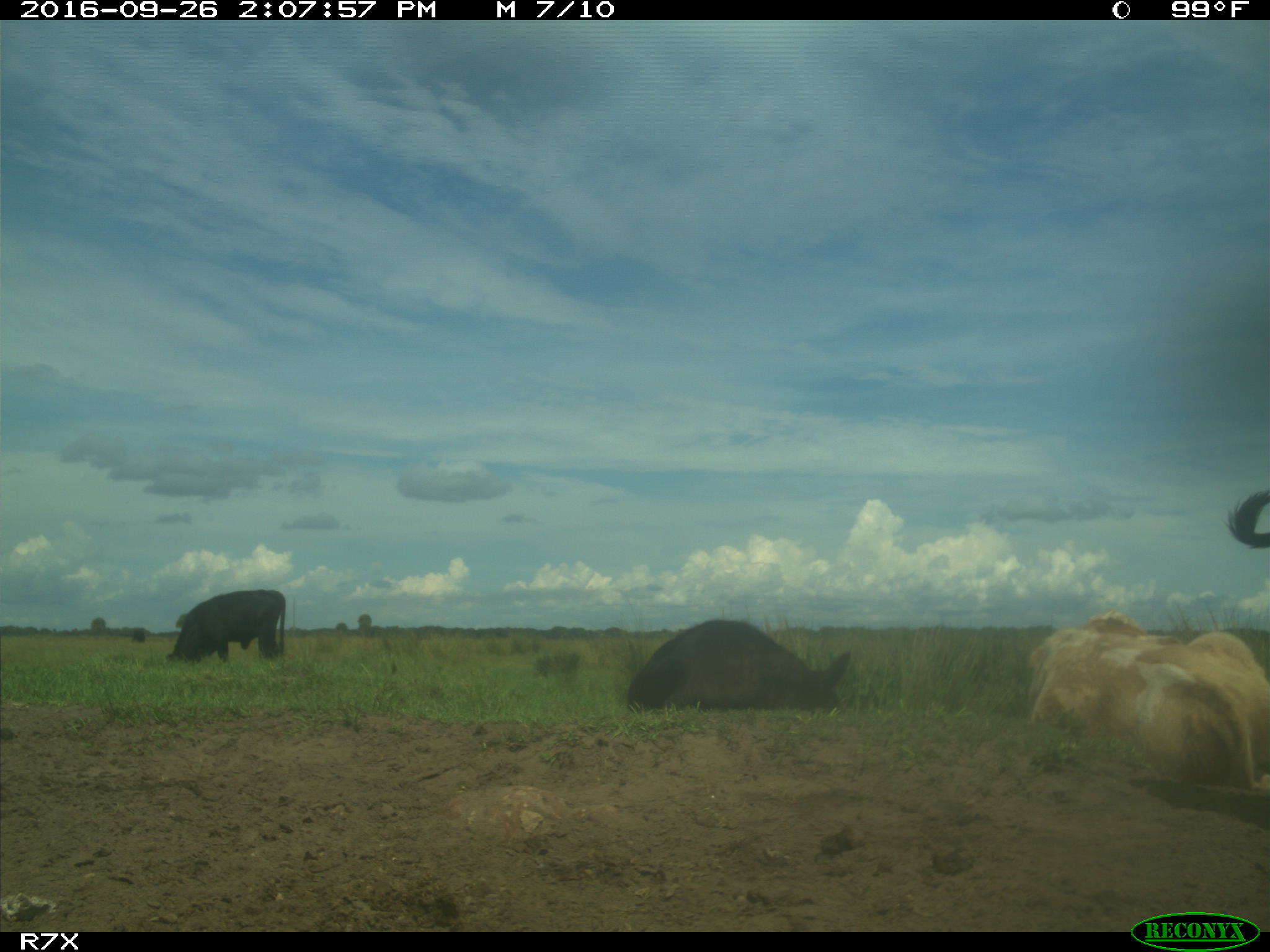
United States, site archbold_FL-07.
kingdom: Animalia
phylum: Chordata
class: Mammalia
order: Artiodactyla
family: Bovidae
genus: Bos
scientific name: Bos taurus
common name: domestic cow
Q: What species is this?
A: Bos taurus (domestic cow).